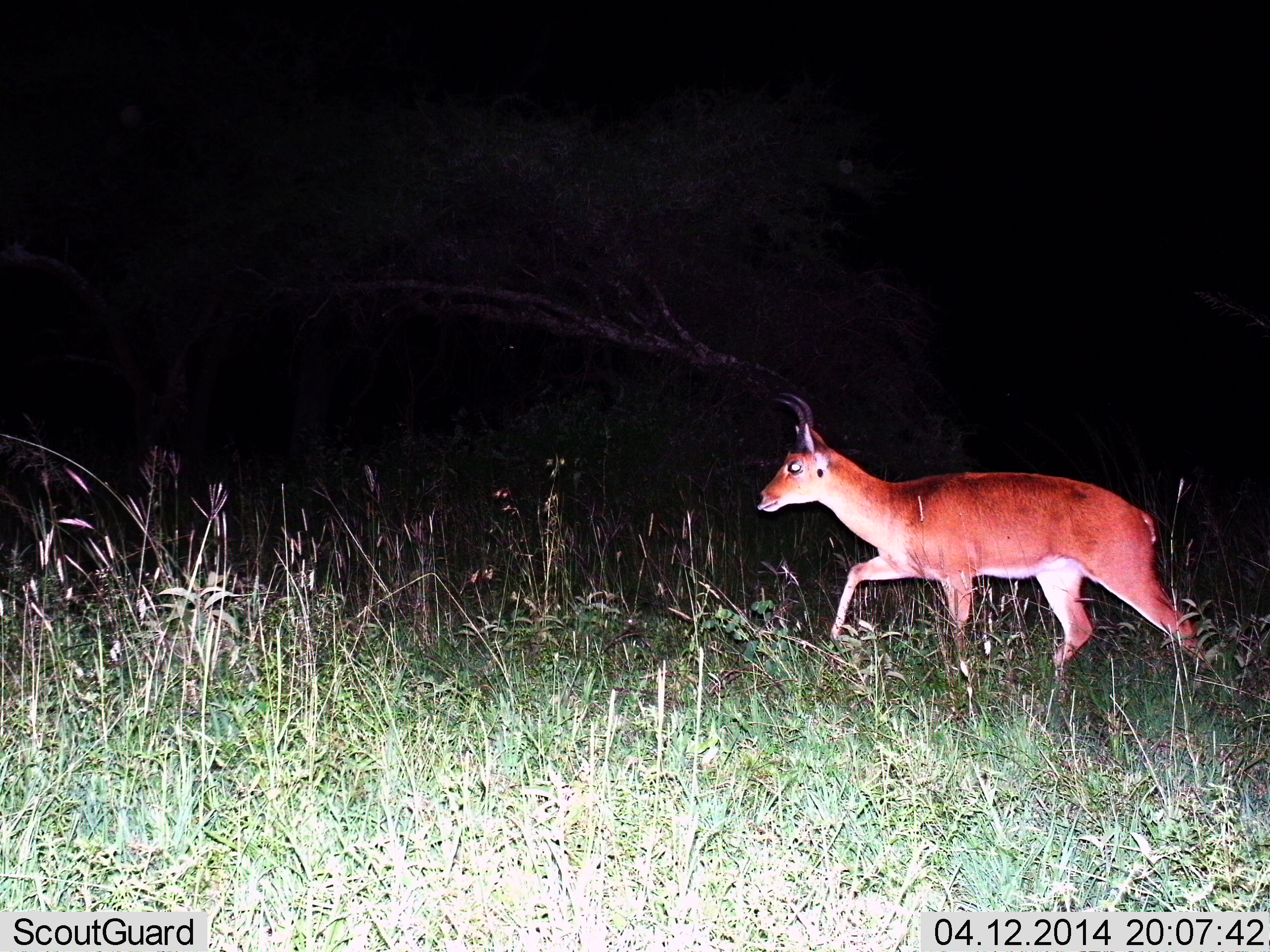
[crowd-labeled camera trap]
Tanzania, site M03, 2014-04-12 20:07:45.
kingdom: Animalia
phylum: Chordata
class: Mammalia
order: Artiodactyla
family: Bovidae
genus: Redunca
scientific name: Redunca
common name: reedbuck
Reedbuck (Redunca), count 1. Behavior (volunteer vote fractions): standing 0%, resting 0%, moving 100%, interacting 0%. Young present (vote fraction): 0%. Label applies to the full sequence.